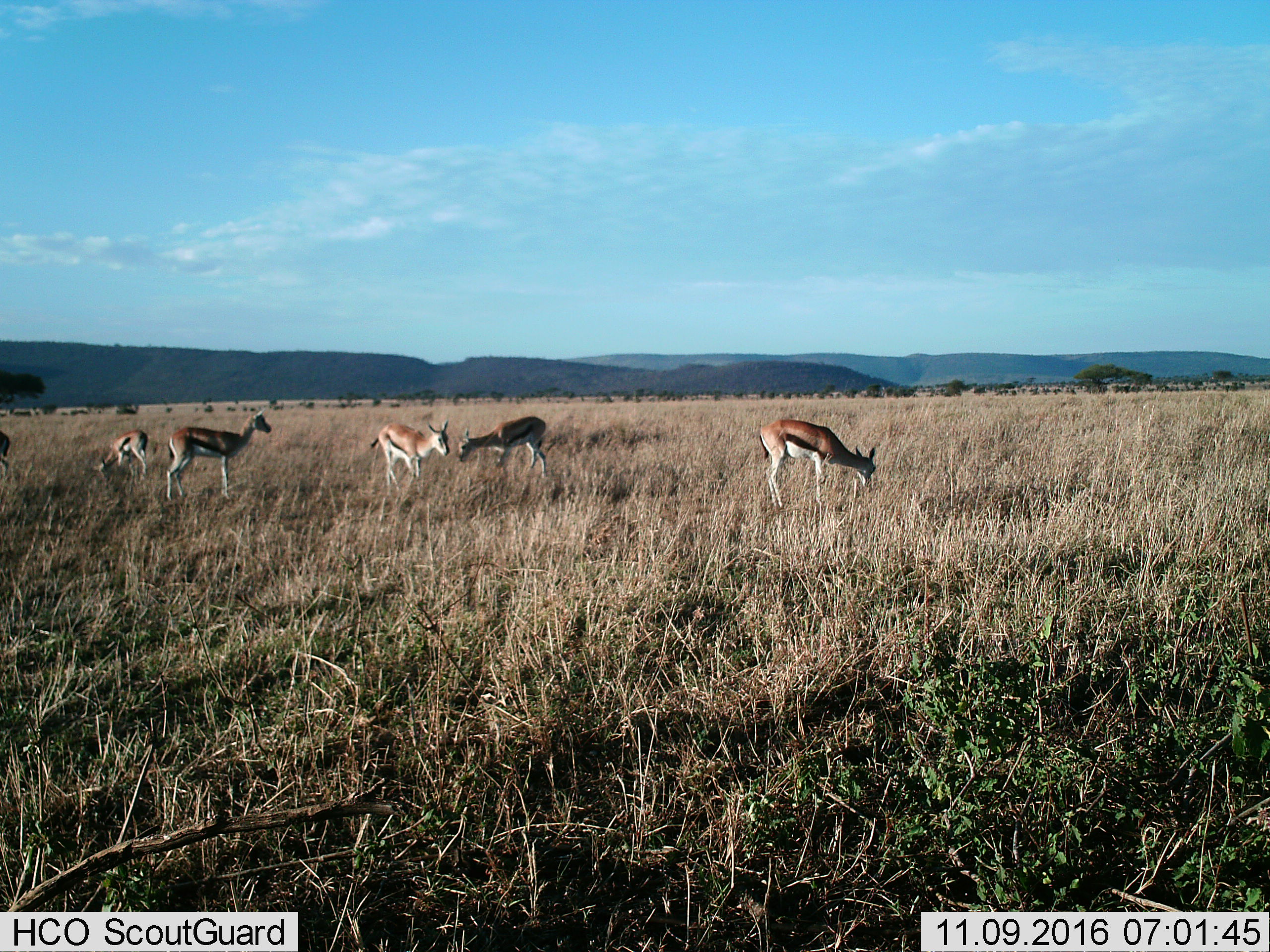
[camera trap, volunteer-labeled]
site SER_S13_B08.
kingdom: Animalia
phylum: Chordata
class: Mammalia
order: Artiodactyla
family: Bovidae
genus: Eudorcas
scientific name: Eudorcas thomsonii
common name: thomson's gazelle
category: gazellethomsons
Gazellethomsons (thomson's gazelle) (Eudorcas thomsonii), count 5. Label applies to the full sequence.